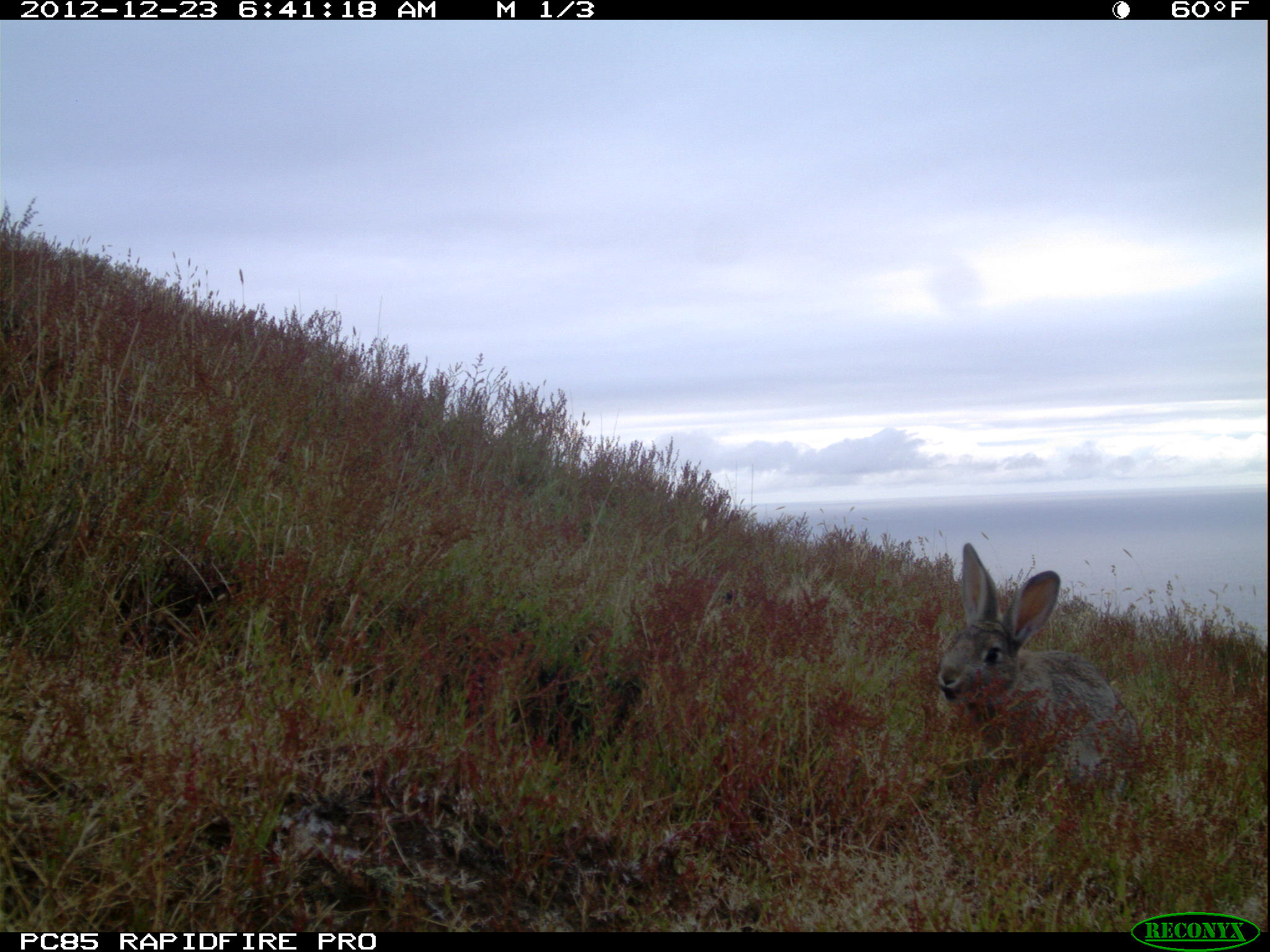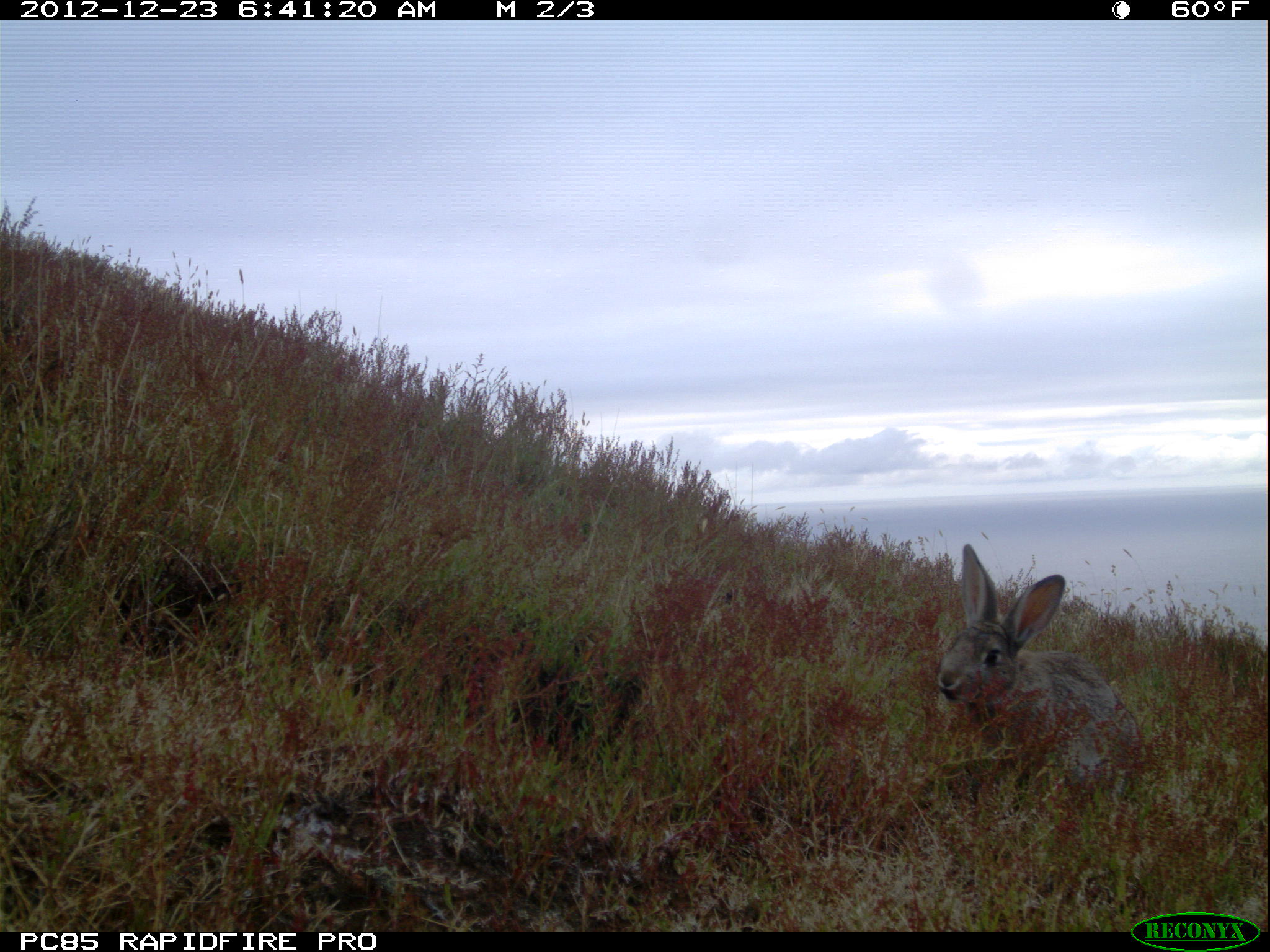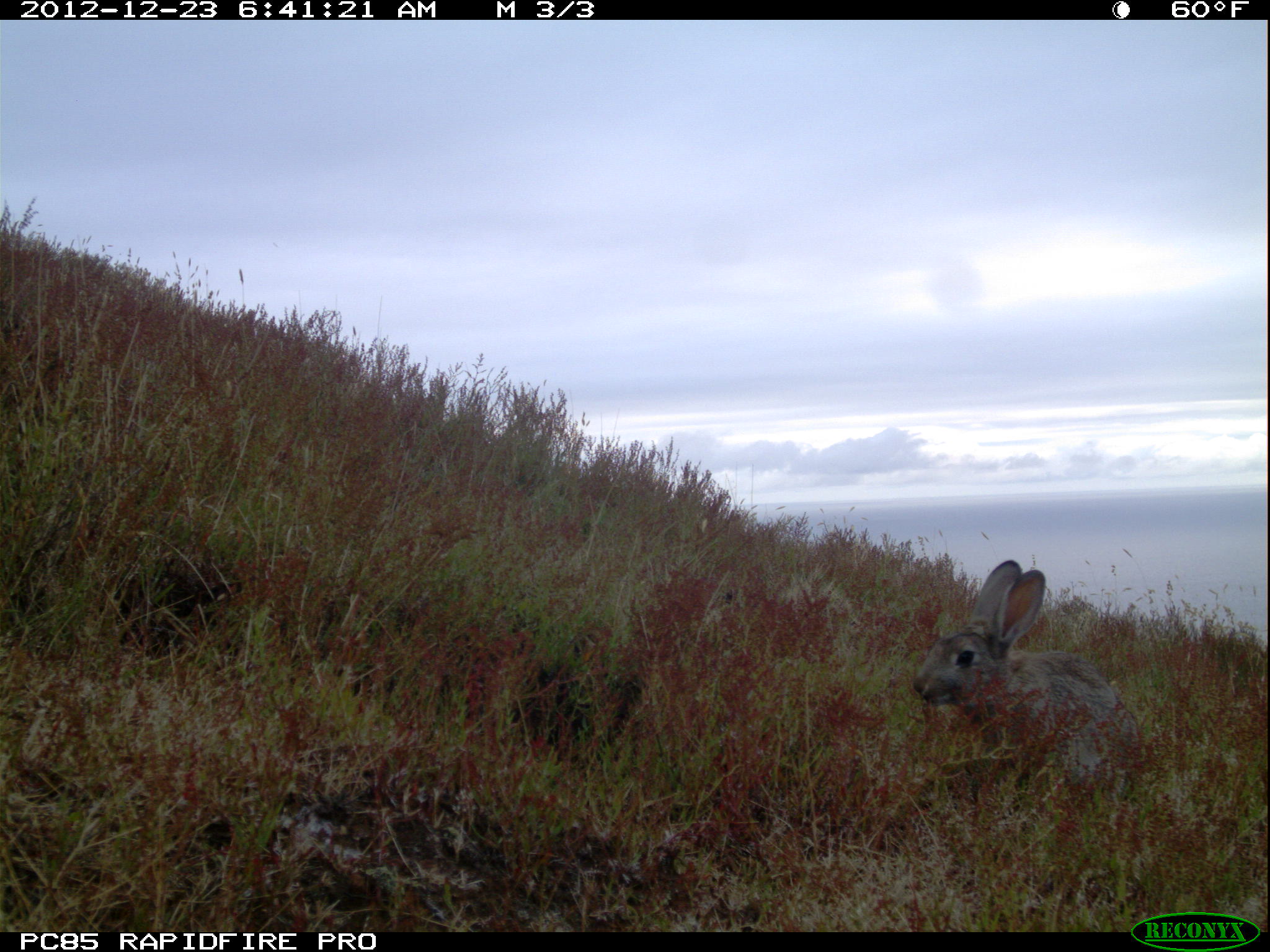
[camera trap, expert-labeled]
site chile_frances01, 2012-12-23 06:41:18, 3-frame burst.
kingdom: Animalia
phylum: Chordata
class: Mammalia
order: Lagomorpha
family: Leporidae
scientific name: Leporidae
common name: rabbits and hares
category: rabbit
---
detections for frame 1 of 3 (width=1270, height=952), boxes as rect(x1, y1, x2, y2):
rabbit: rect(930, 545, 1132, 783)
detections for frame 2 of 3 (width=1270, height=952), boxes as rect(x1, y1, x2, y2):
rabbit: rect(930, 544, 1142, 792)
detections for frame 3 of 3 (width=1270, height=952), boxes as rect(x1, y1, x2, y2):
rabbit: rect(910, 558, 1132, 777)